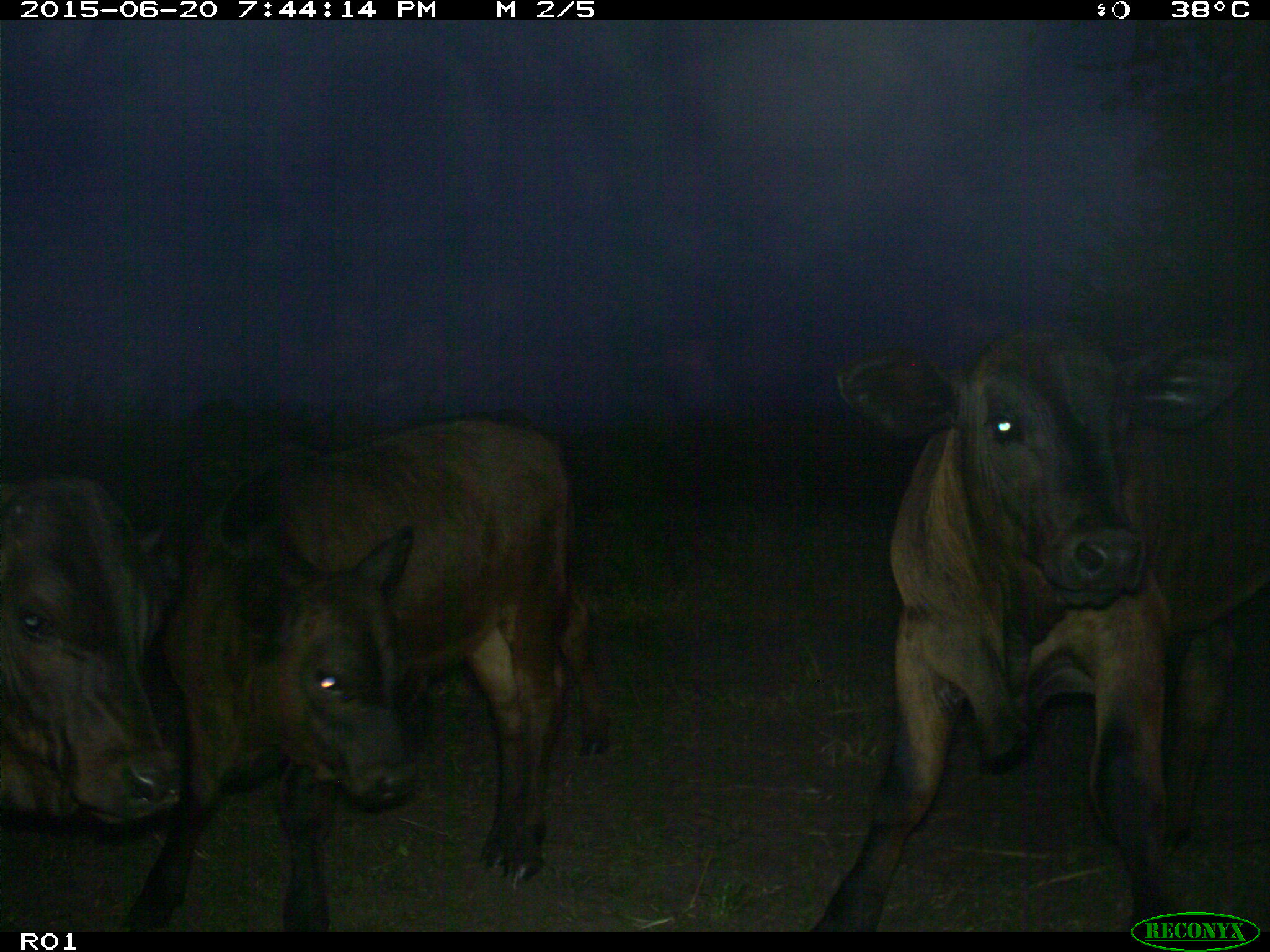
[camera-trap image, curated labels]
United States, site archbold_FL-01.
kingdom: Animalia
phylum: Chordata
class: Mammalia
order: Artiodactyla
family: Bovidae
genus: Bos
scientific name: Bos taurus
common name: domestic cow